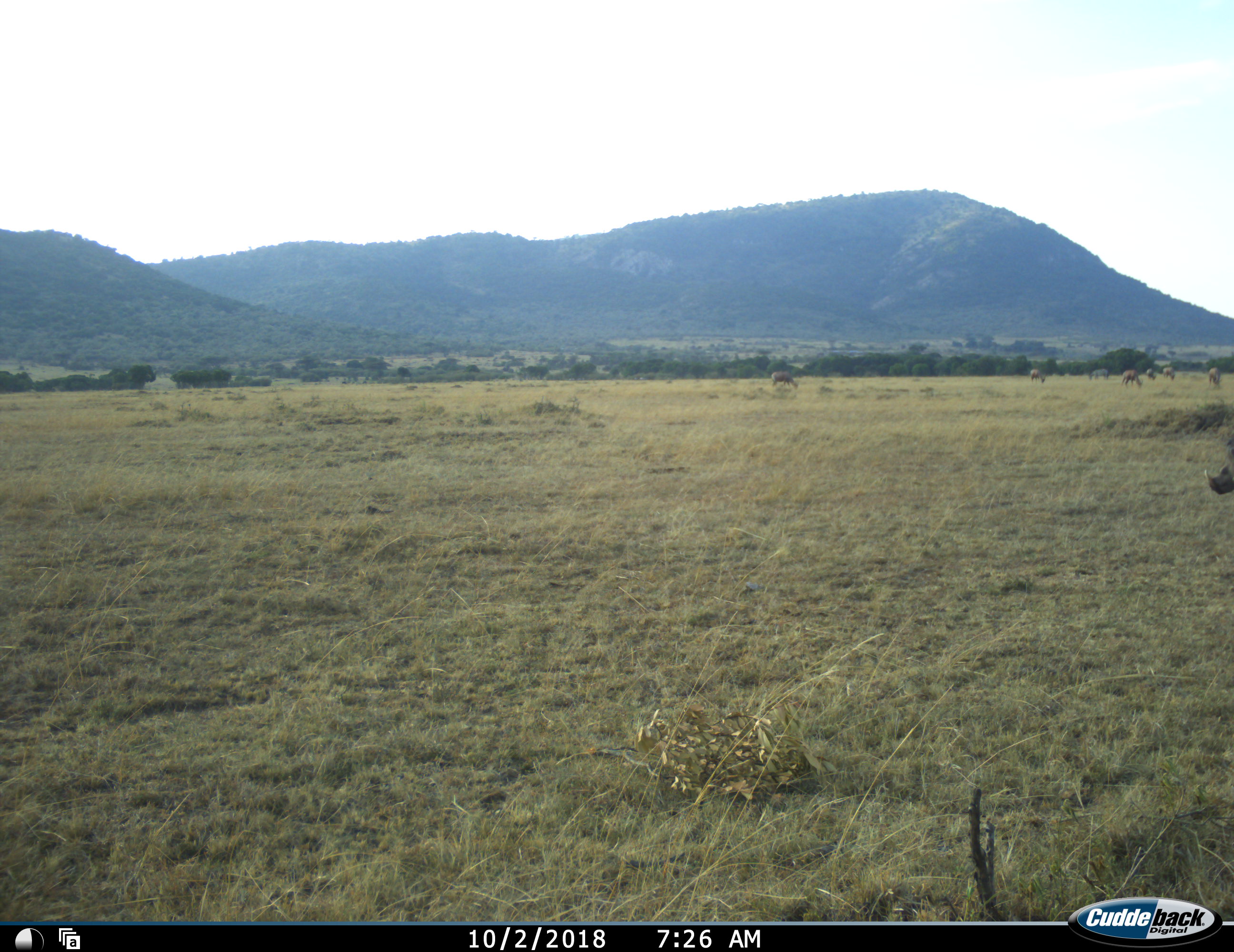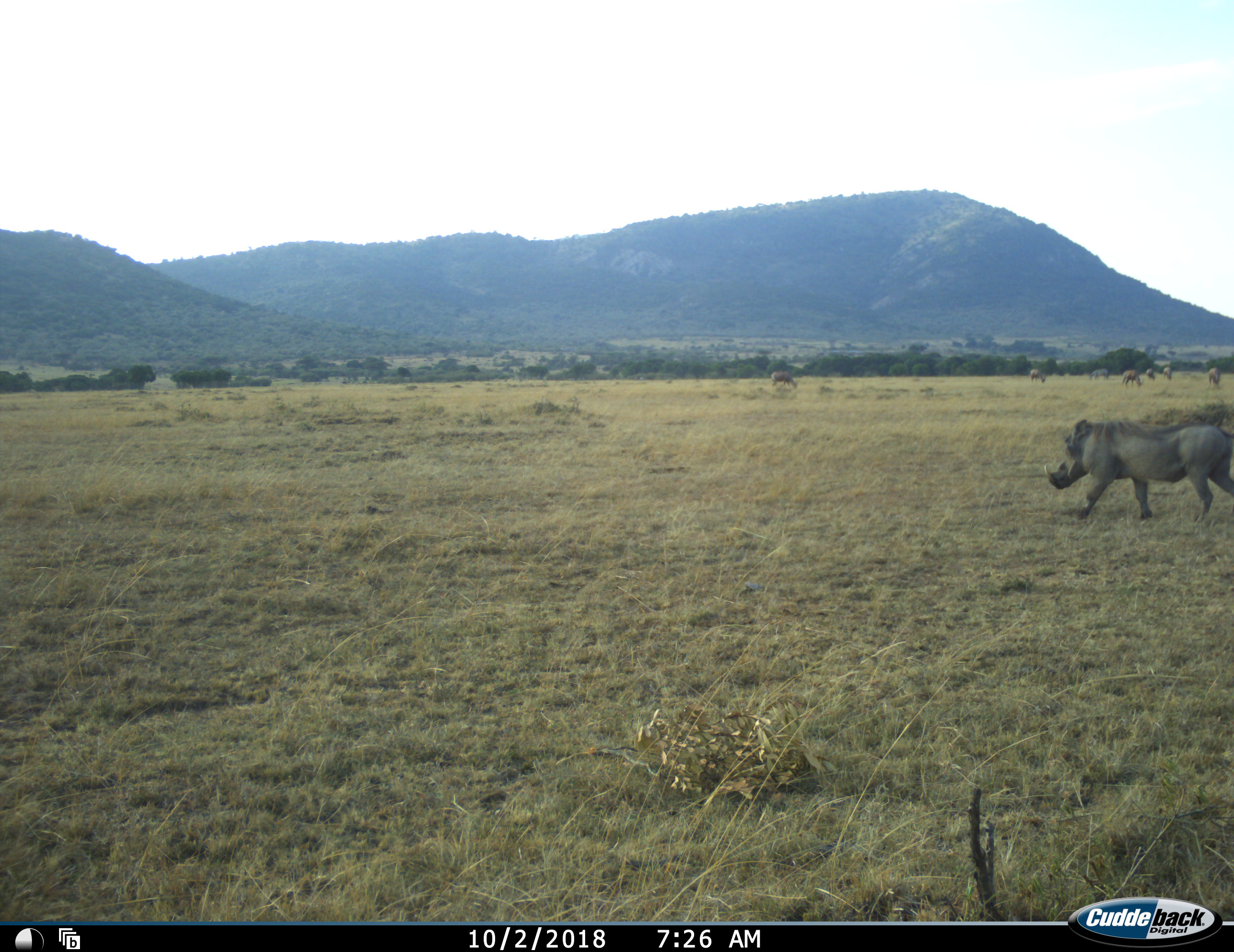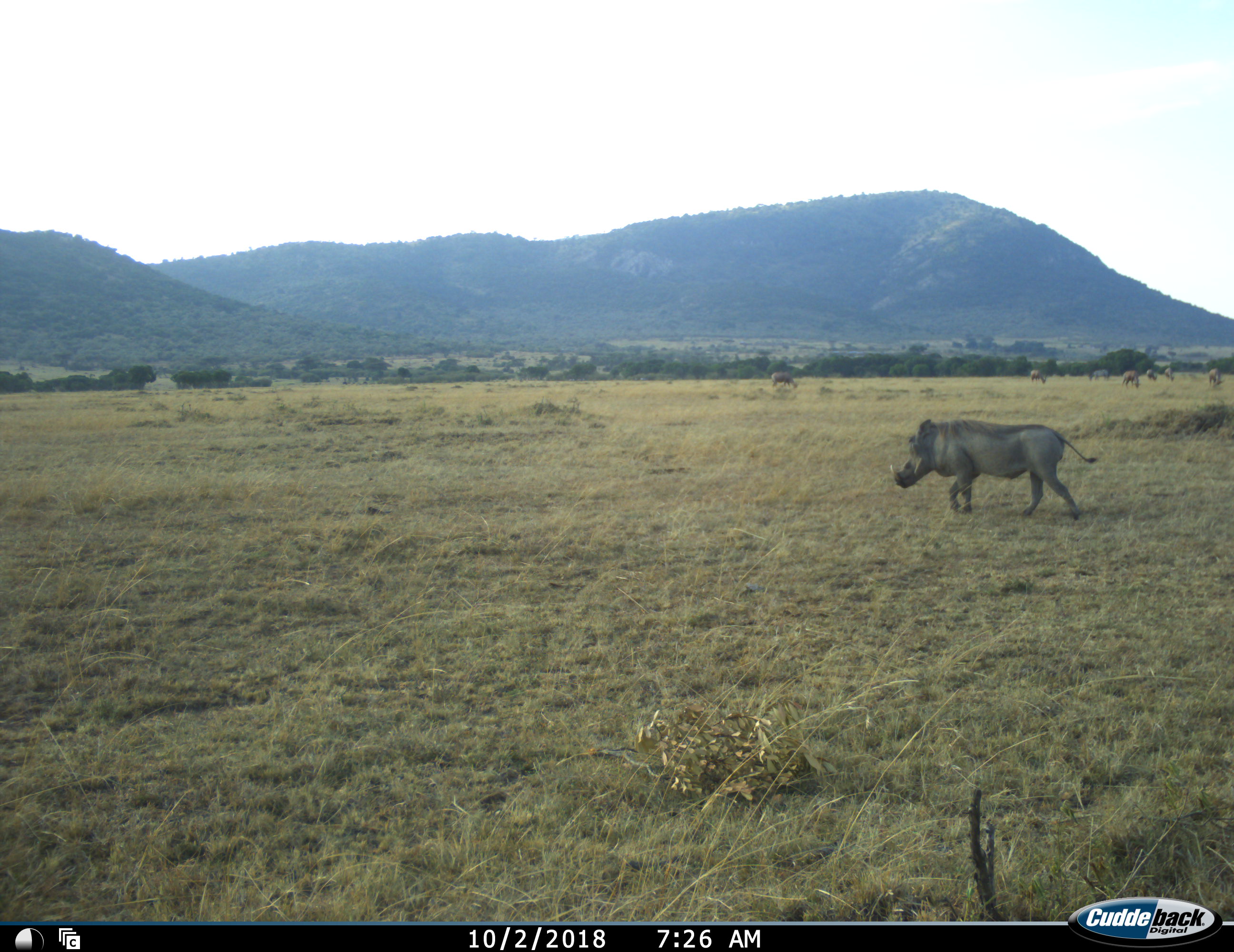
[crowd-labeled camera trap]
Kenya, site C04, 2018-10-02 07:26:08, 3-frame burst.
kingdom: Animalia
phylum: Chordata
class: Mammalia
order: Artiodactyla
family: Suidae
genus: Phacochoerus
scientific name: Phacochoerus africanus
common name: warthog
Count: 1.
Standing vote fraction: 11%.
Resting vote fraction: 0%.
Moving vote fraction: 89%.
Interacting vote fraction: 0%.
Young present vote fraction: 0%.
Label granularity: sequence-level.